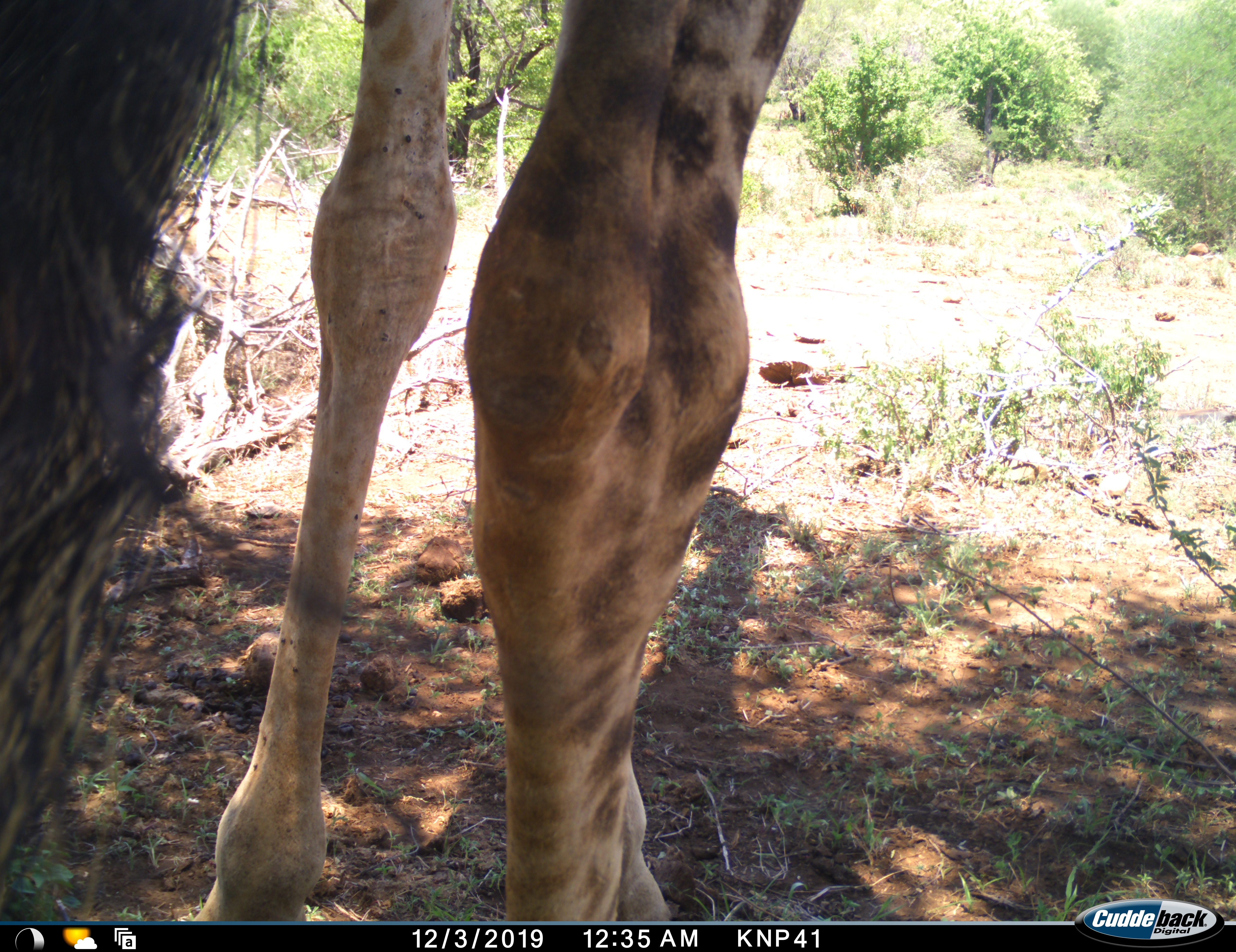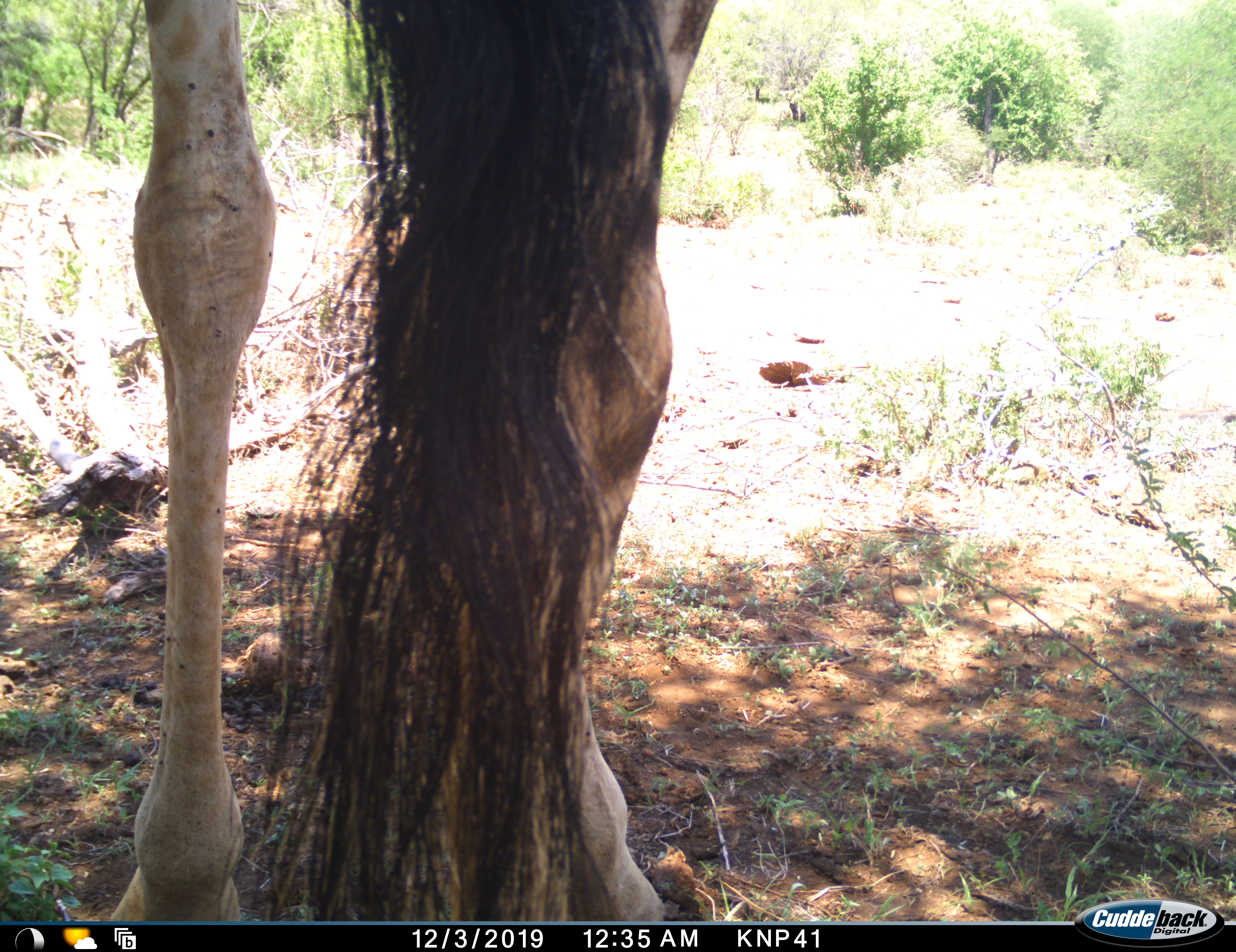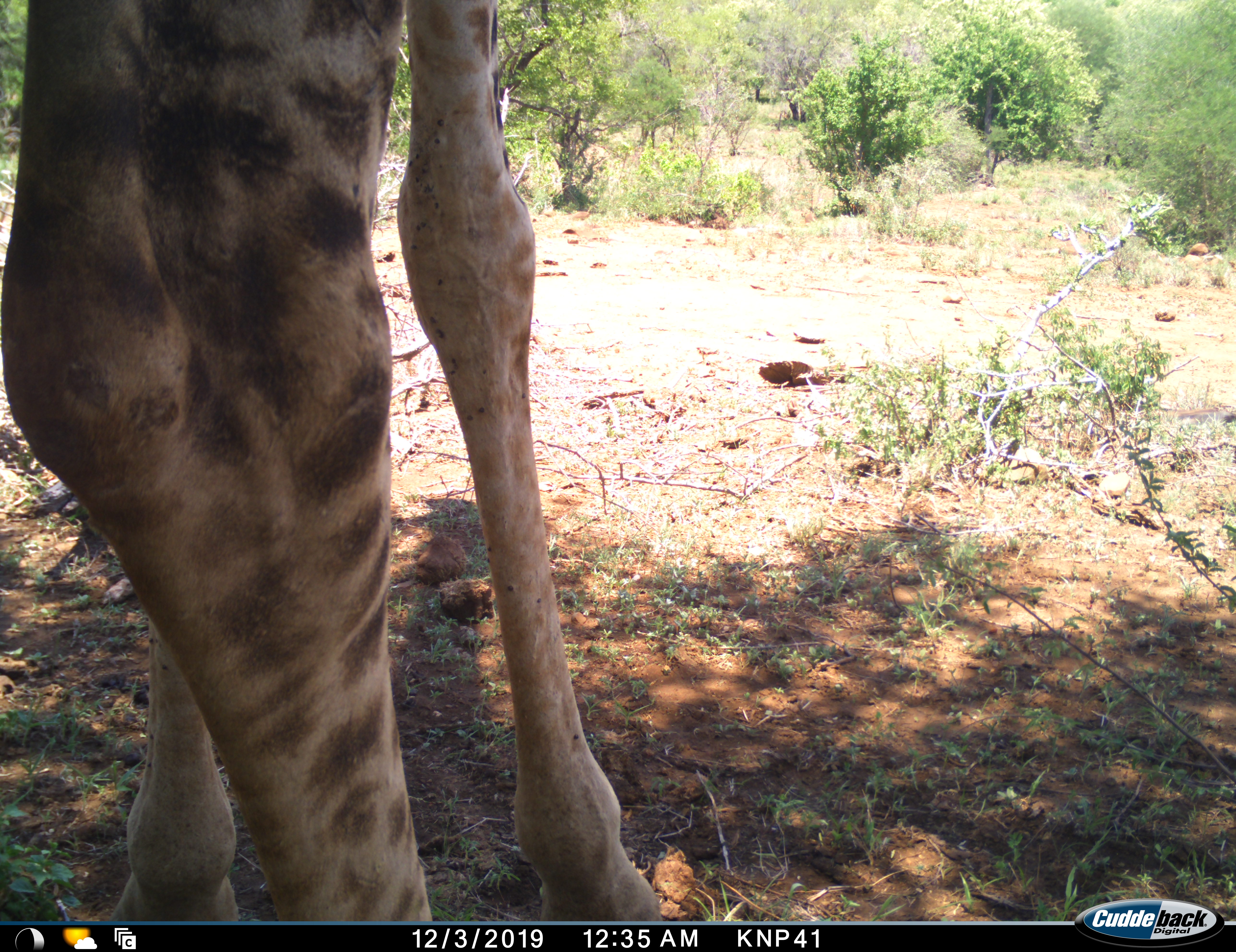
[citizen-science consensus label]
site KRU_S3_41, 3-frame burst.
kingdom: Animalia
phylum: Chordata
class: Mammalia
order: Artiodactyla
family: Giraffidae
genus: Giraffa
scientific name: Giraffa camelopardalis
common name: giraffe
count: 1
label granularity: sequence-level